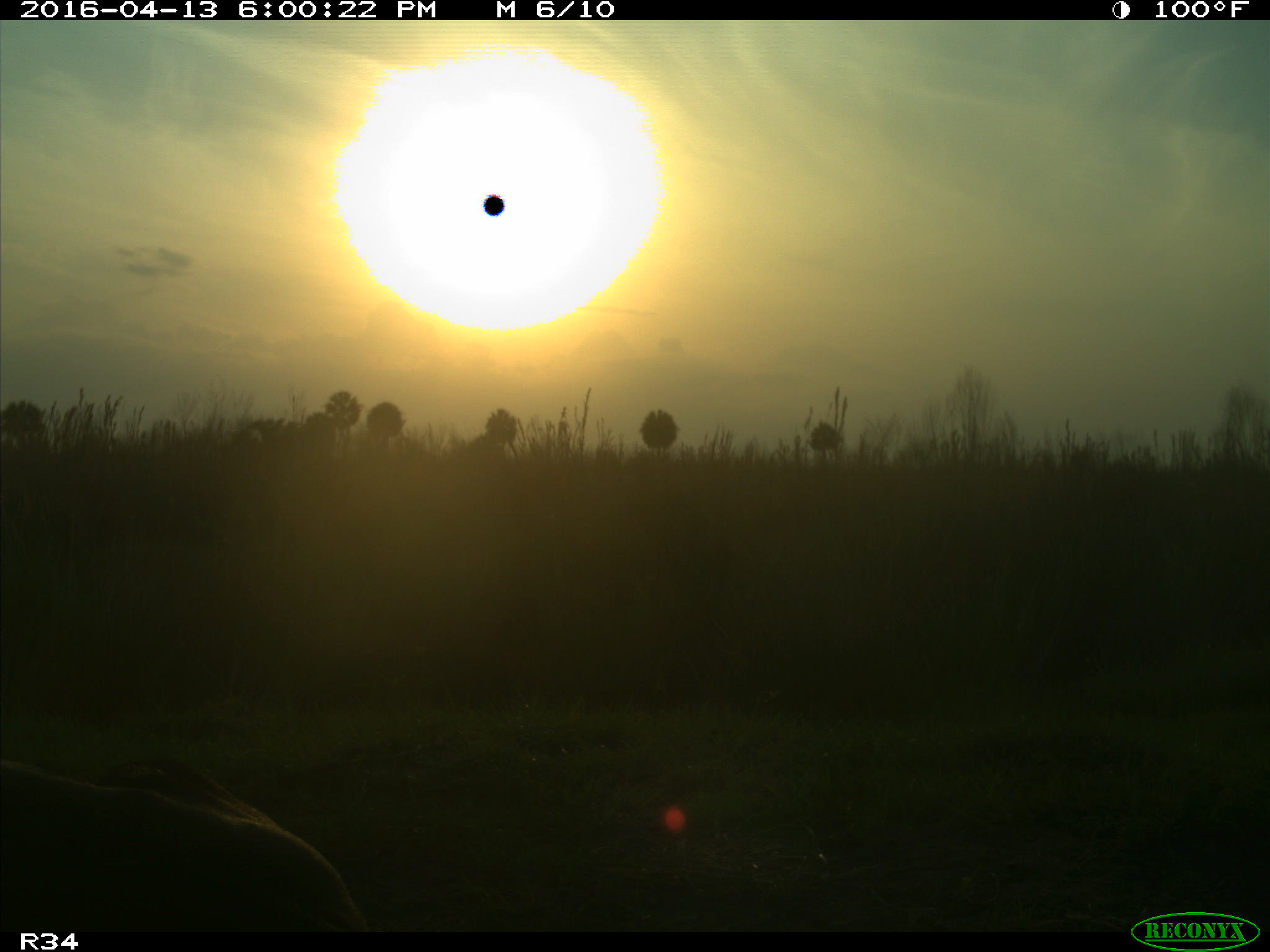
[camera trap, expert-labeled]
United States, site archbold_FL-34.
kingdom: Animalia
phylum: Chordata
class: Mammalia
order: Artiodactyla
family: Bovidae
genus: Bos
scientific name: Bos taurus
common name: domestic cow